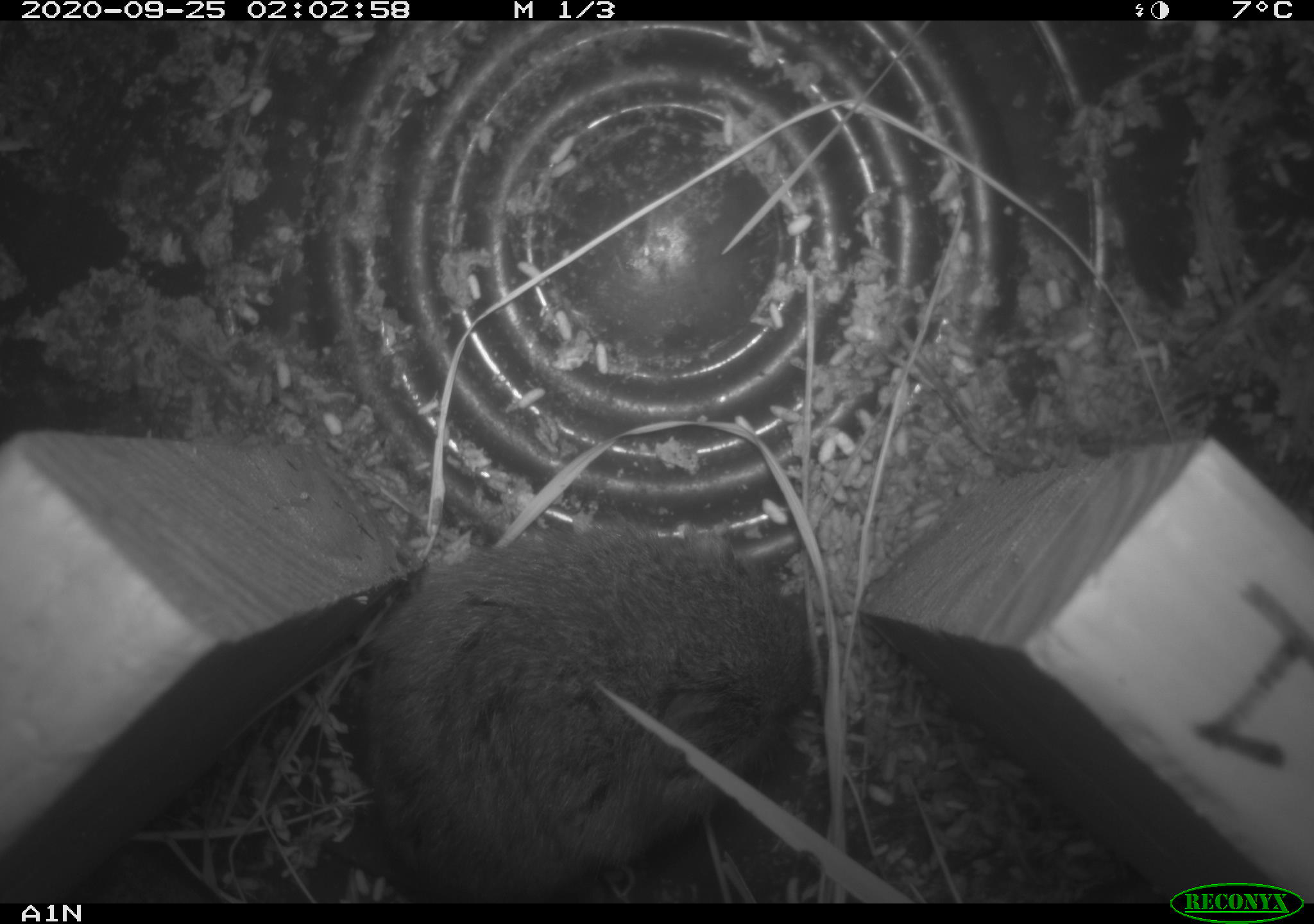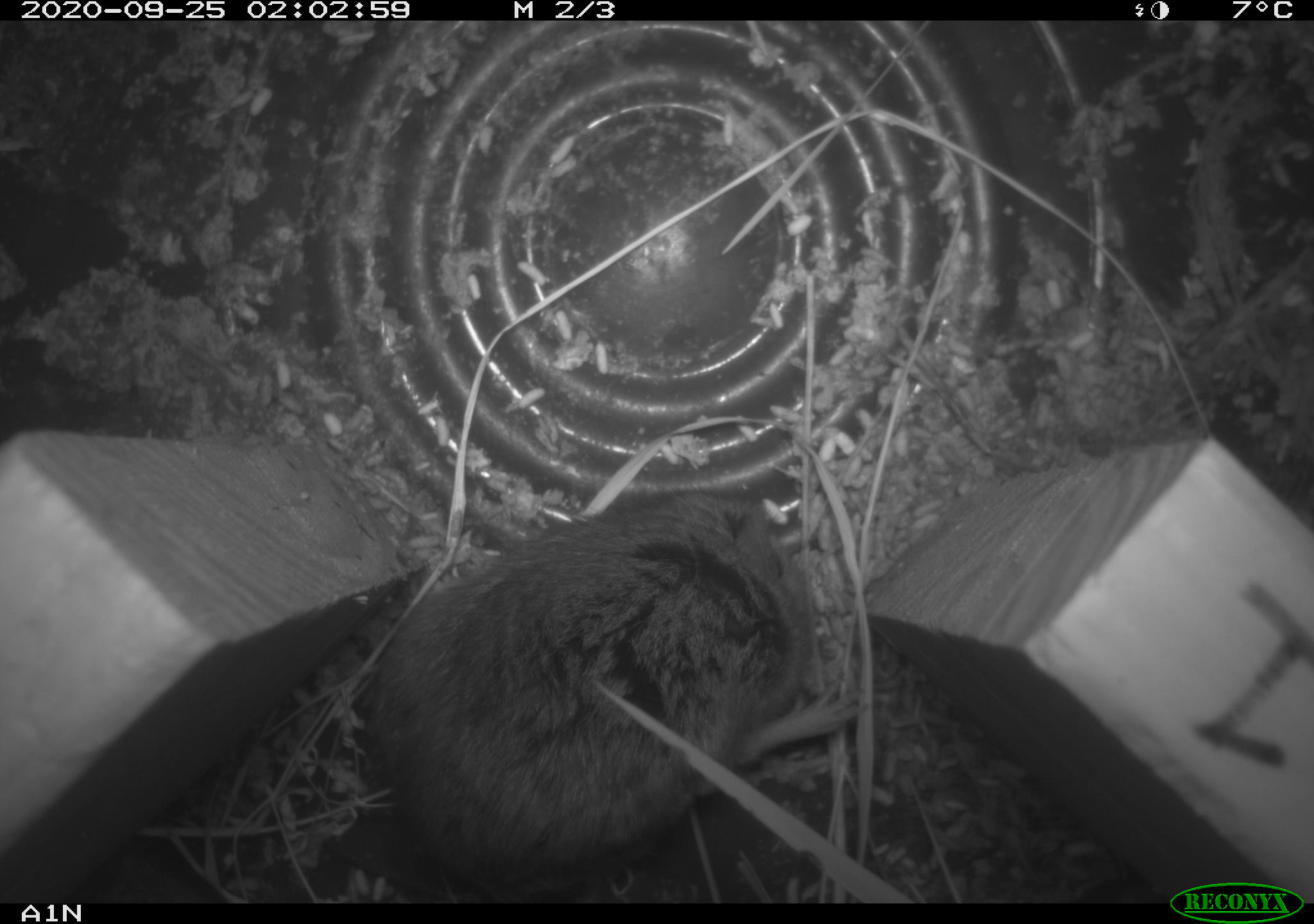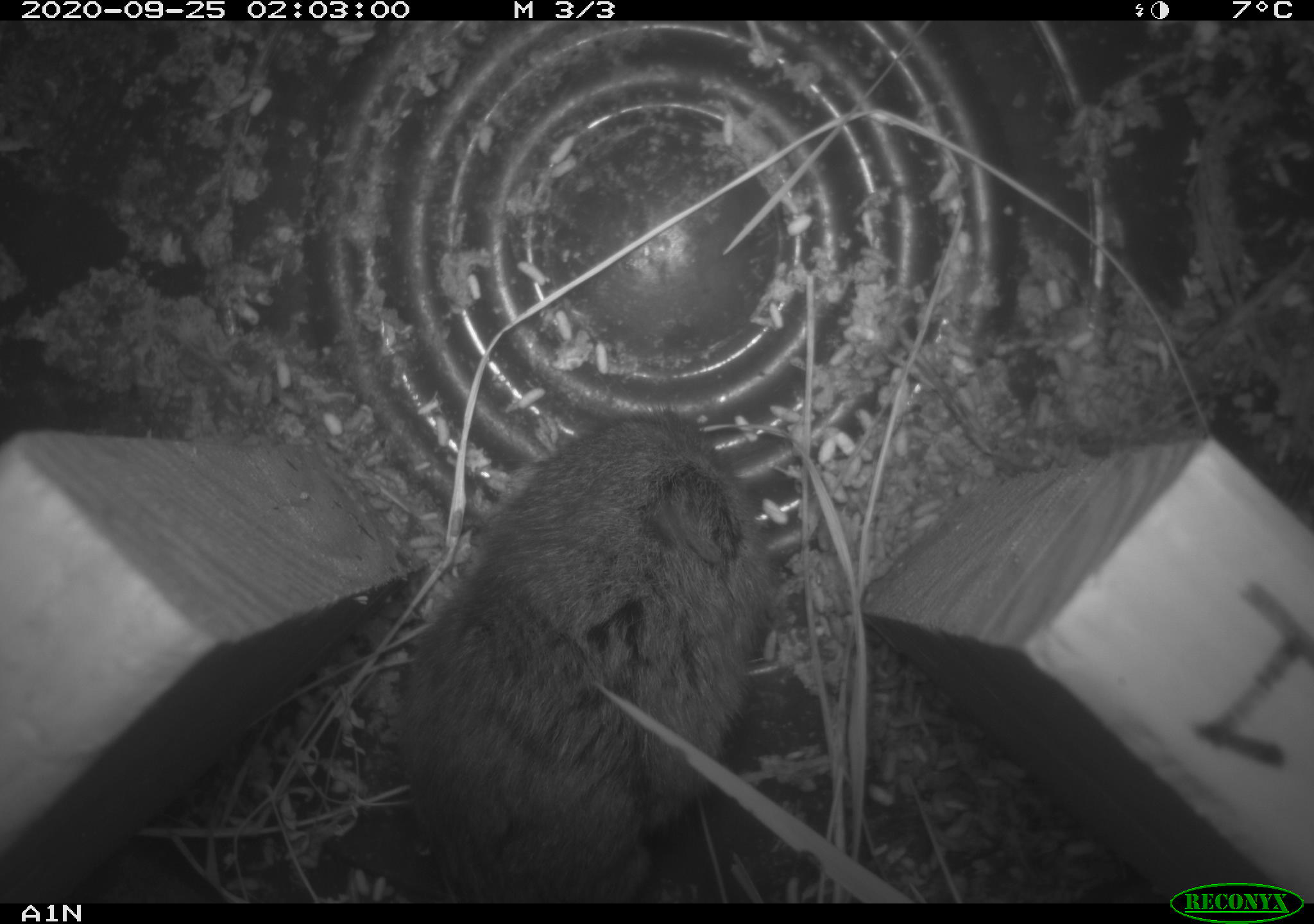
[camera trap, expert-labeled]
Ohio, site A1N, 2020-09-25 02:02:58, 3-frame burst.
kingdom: Animalia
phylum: Chordata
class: Mammalia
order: Rodentia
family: Cricetidae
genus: Microtus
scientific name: Microtus pennsylvanicus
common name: meadow vole